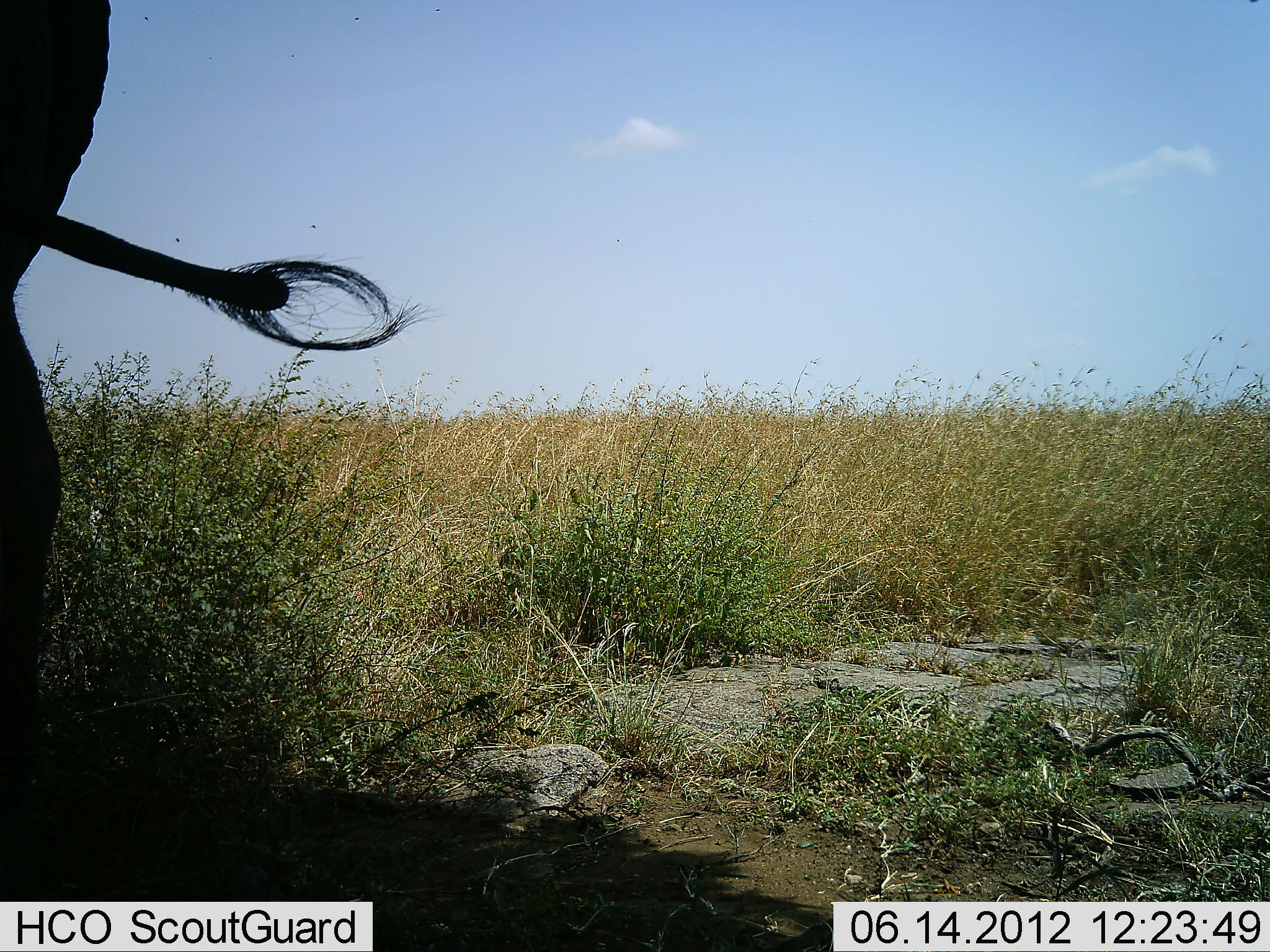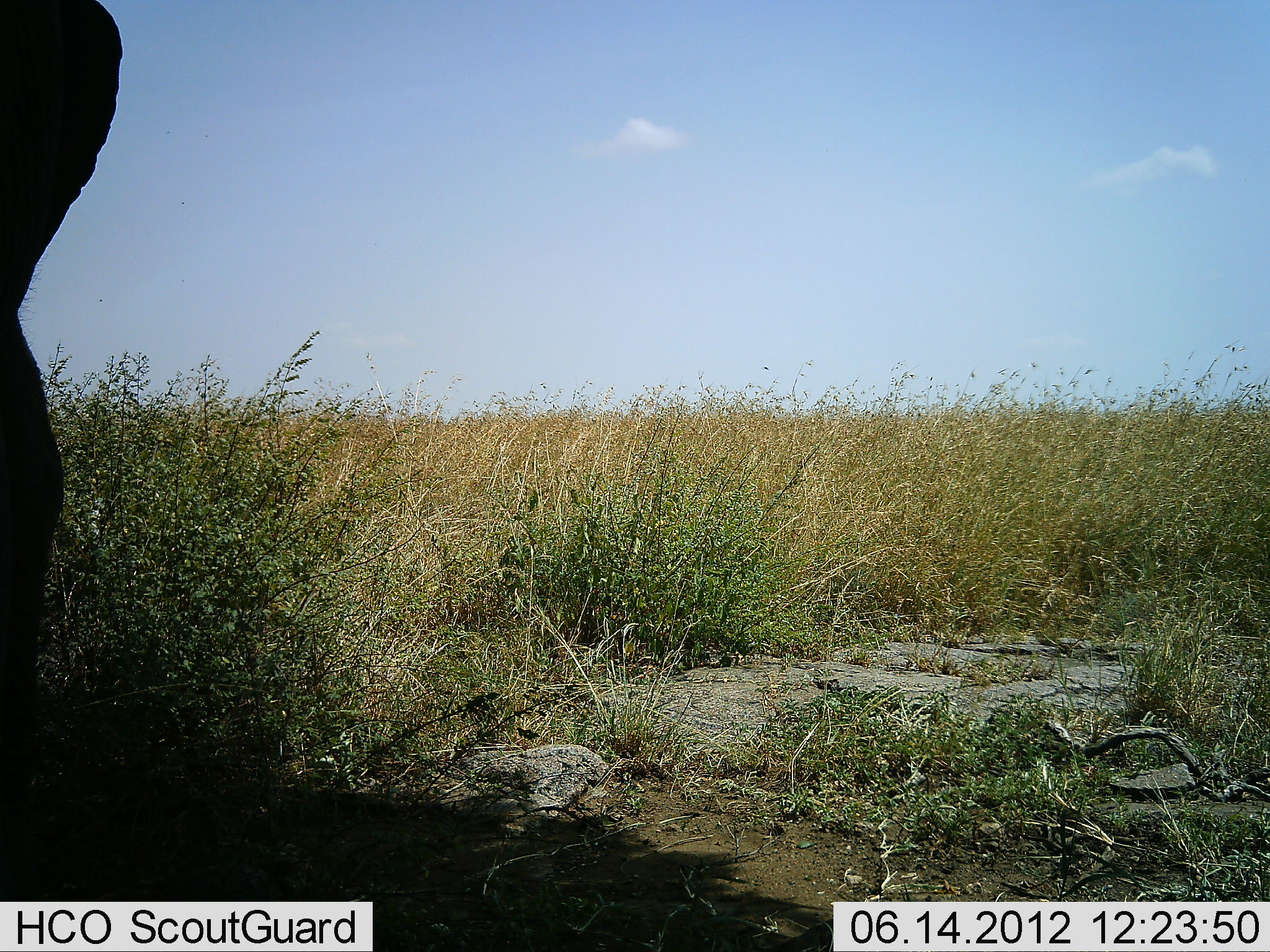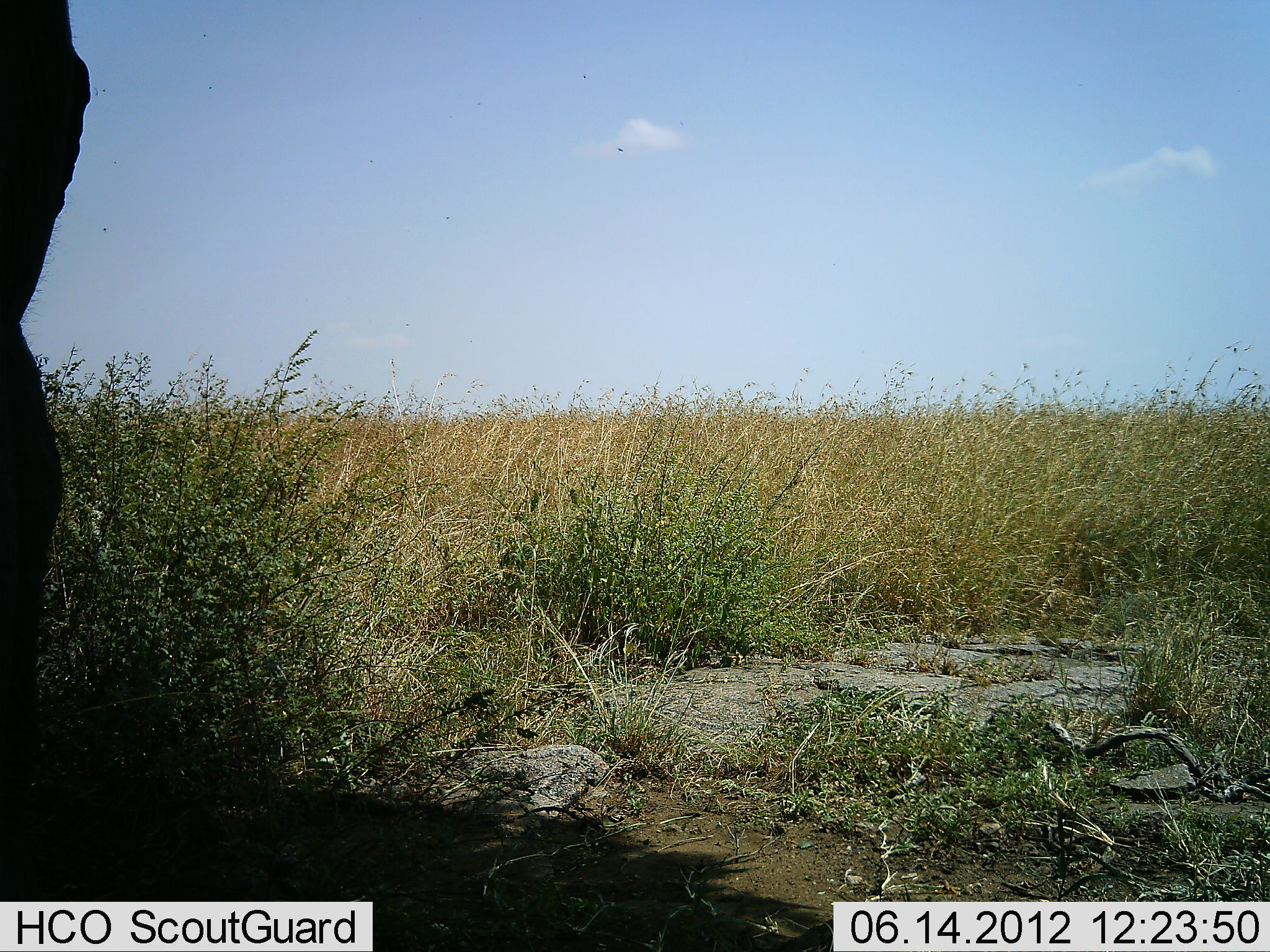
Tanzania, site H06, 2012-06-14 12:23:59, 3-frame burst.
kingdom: Animalia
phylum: Chordata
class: Mammalia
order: Proboscidea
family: Elephantidae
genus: Loxodonta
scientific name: Loxodonta africana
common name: african bush elephant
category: elephant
Elephant (african bush elephant) (Loxodonta africana), count 1. Behavior (volunteer vote fractions): standing 100%, resting 0%, moving 0%, interacting 0%. Young present (vote fraction): 0%. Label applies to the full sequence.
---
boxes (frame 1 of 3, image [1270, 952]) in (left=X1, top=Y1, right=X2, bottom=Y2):
animal: (left=2, top=2, right=412, bottom=863)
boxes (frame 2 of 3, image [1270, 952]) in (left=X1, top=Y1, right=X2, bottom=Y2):
animal: (left=2, top=2, right=131, bottom=858)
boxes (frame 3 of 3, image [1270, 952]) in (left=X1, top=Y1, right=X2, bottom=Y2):
animal: (left=2, top=2, right=94, bottom=848)